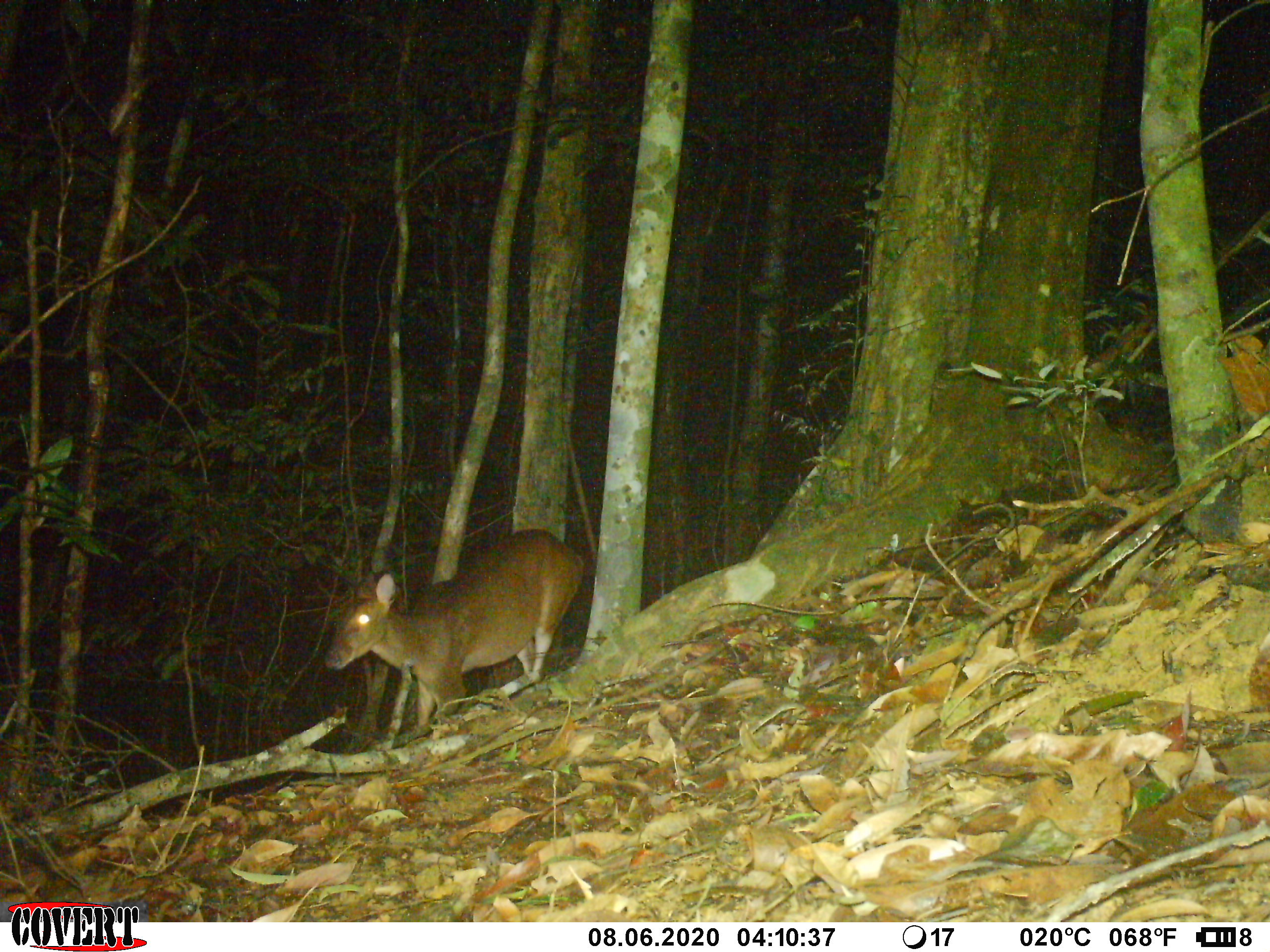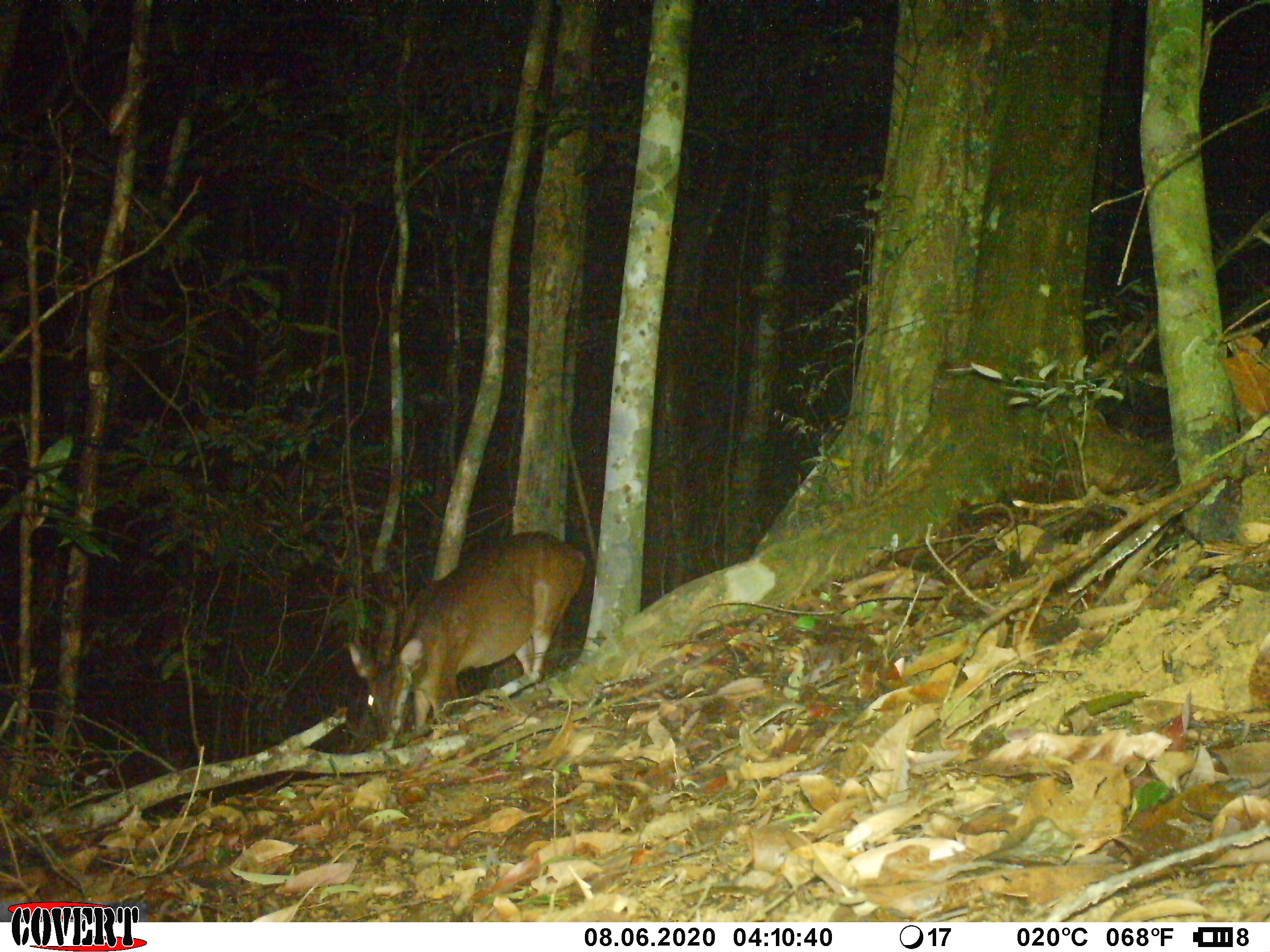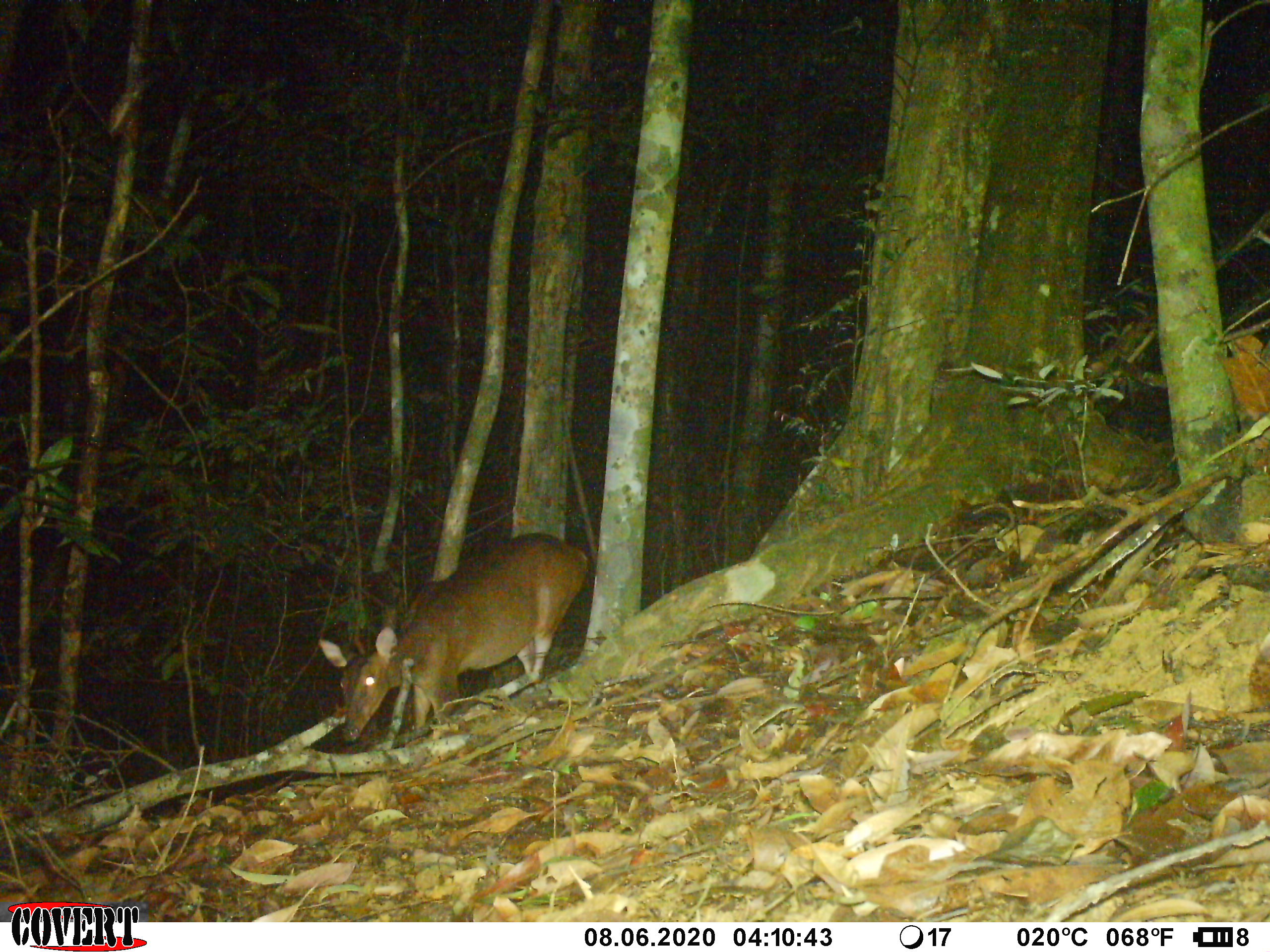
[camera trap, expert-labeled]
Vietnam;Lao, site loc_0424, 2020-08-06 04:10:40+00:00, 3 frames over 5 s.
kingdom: Animalia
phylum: Chordata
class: Mammalia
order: Artiodactyla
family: Cervidae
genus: Muntiacus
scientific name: Muntiacus vuquangensis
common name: large-antlered muntjac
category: large antlered muntjac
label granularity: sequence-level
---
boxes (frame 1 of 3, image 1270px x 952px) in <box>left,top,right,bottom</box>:
large antlered muntjac: <box>324,528,583,738</box>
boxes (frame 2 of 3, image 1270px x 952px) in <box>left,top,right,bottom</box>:
large antlered muntjac: <box>348,531,588,749</box>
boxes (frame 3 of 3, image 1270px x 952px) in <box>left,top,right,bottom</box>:
large antlered muntjac: <box>318,532,591,746</box>